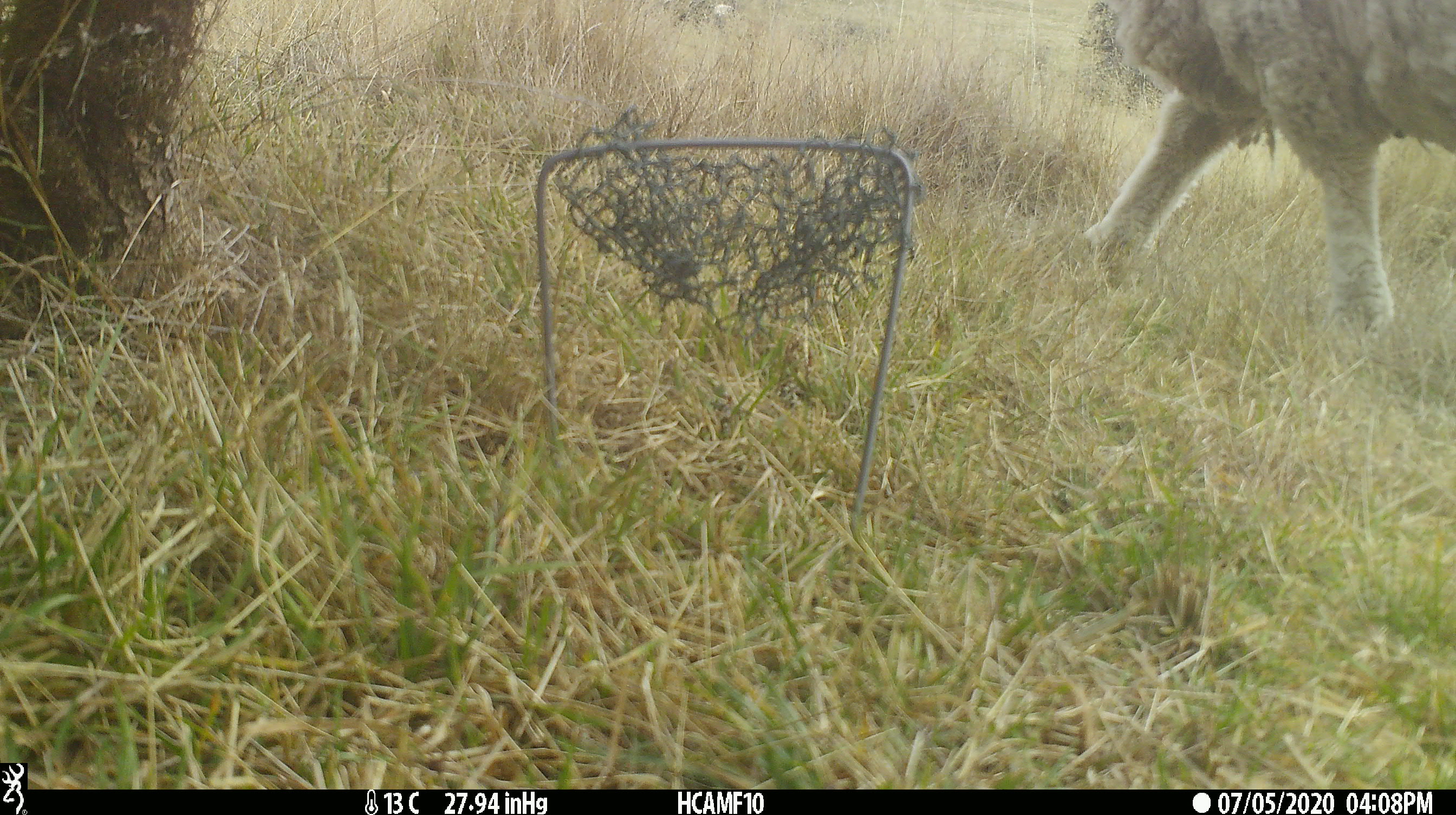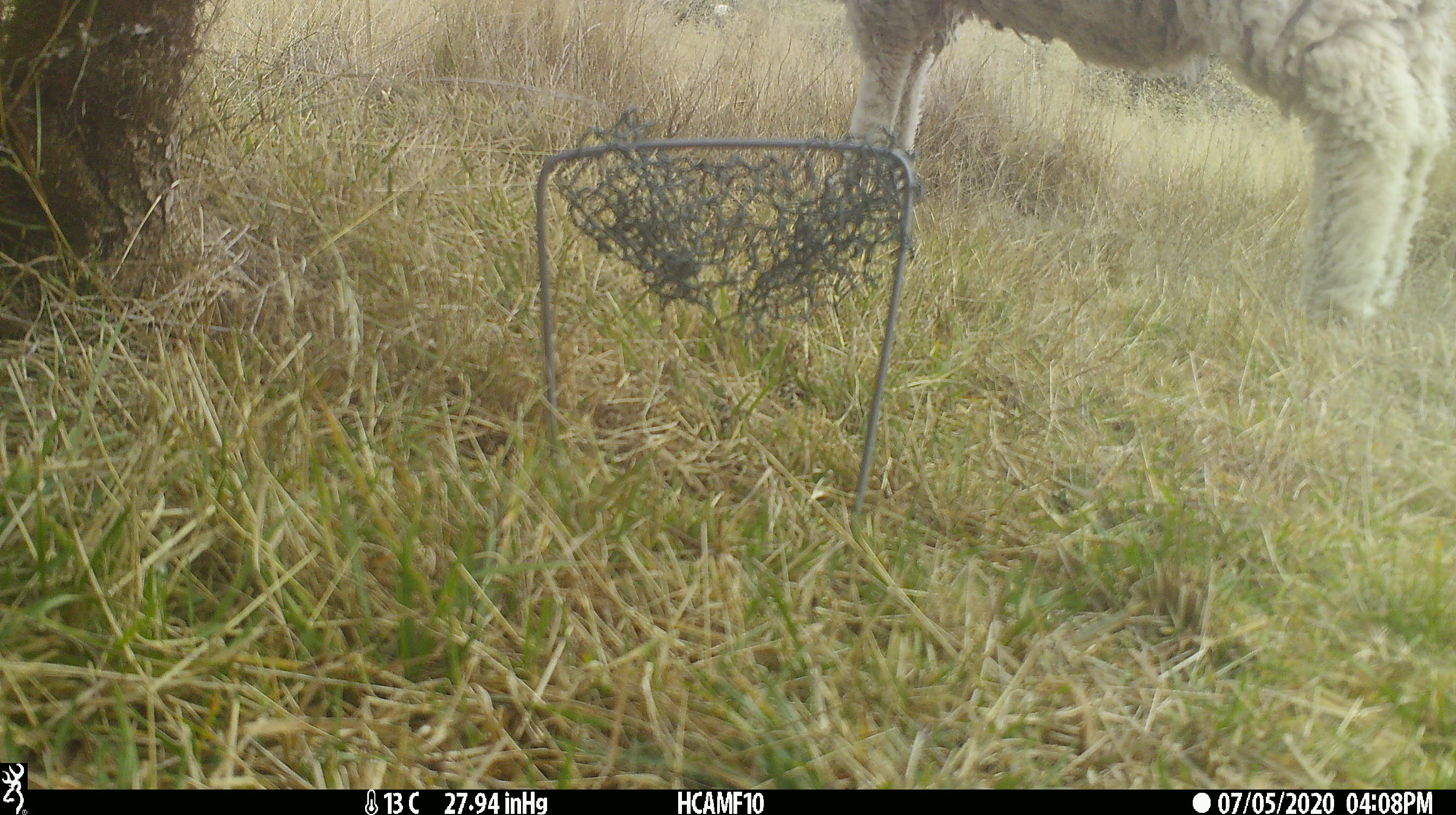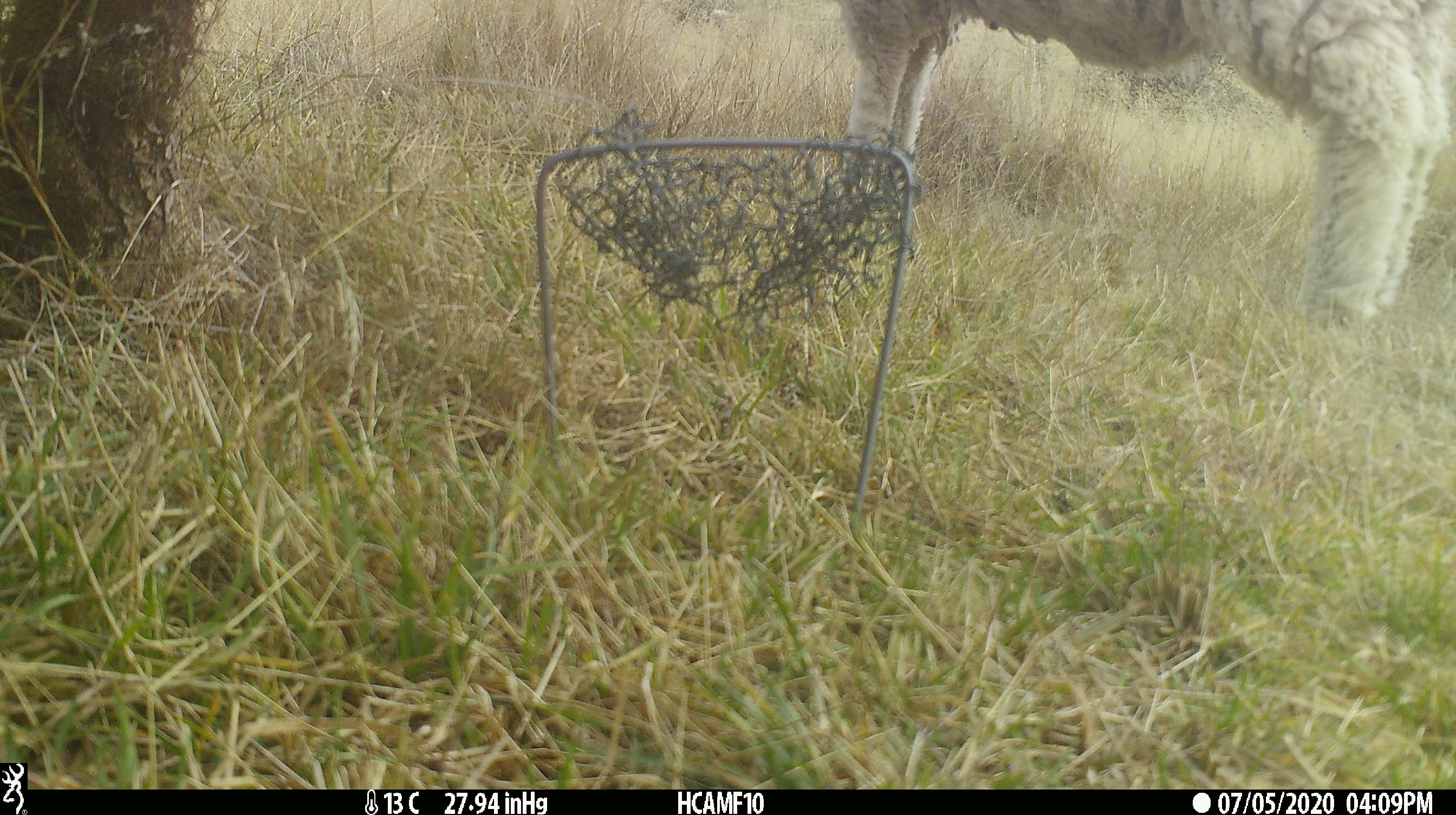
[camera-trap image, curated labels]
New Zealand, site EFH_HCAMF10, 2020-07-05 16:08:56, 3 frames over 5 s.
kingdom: Animalia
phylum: Chordata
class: Mammalia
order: Artiodactyla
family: Bovidae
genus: Ovis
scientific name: Ovis aries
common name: domestic sheep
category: sheep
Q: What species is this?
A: Sheep (domestic sheep) (Ovis aries).